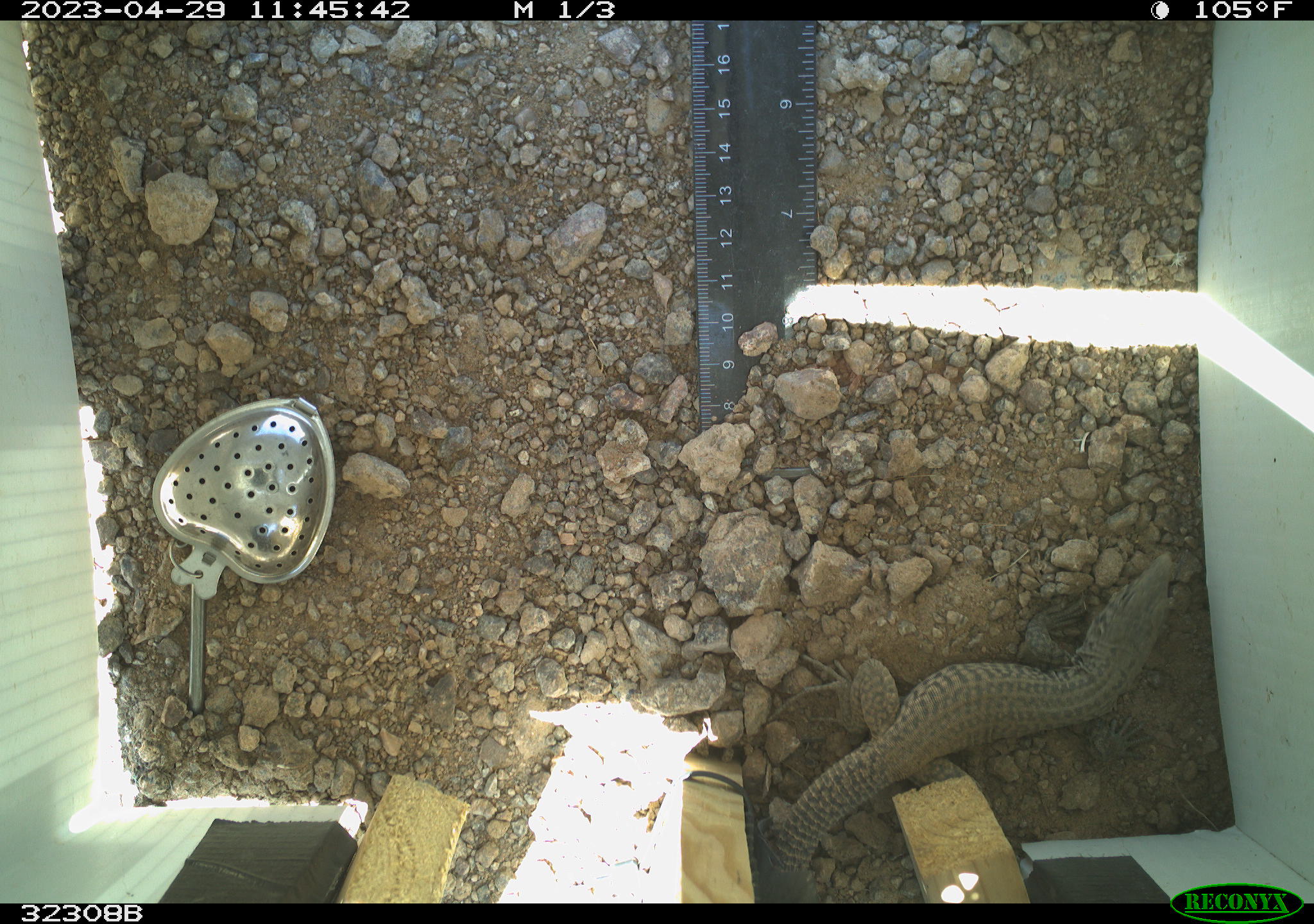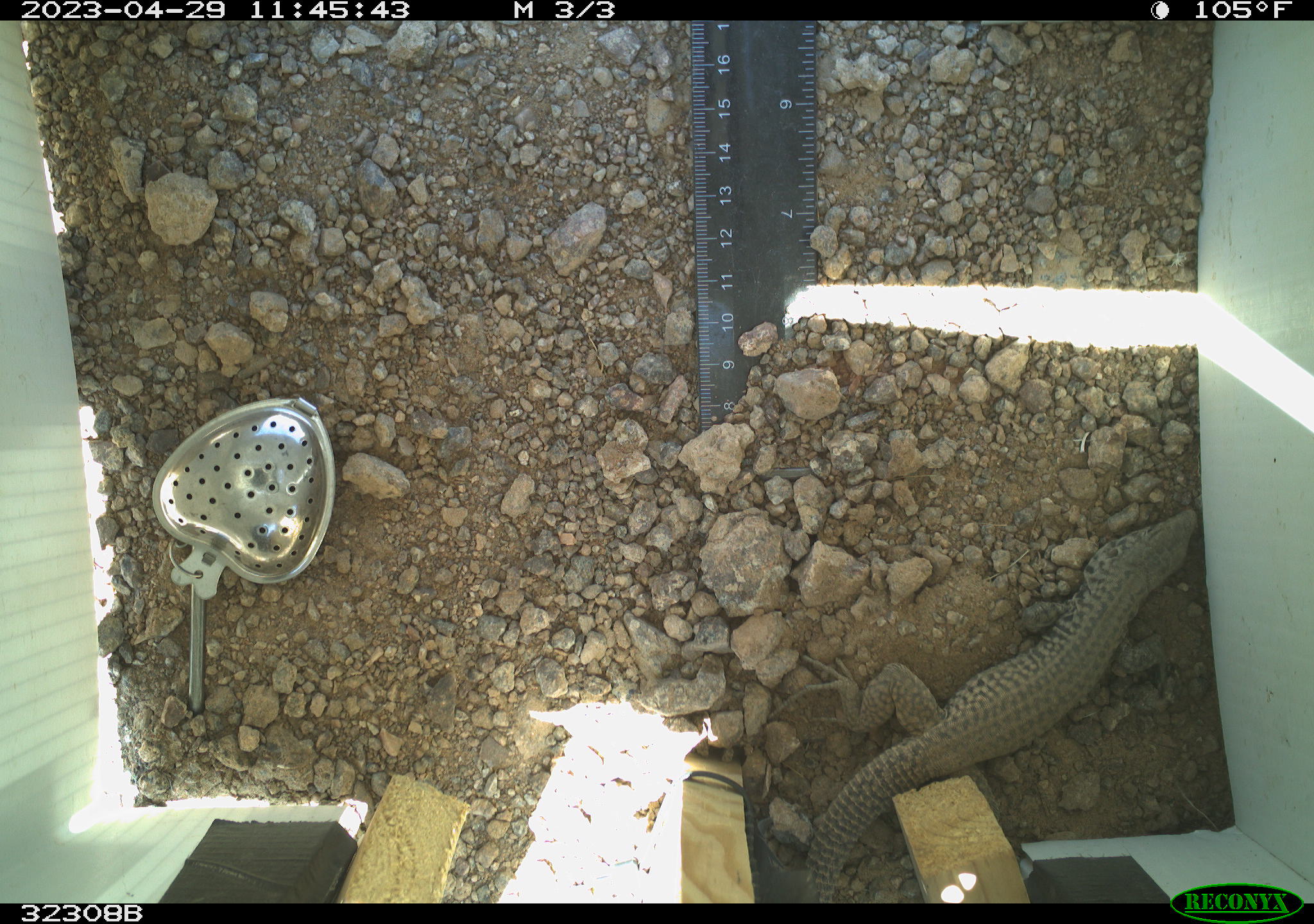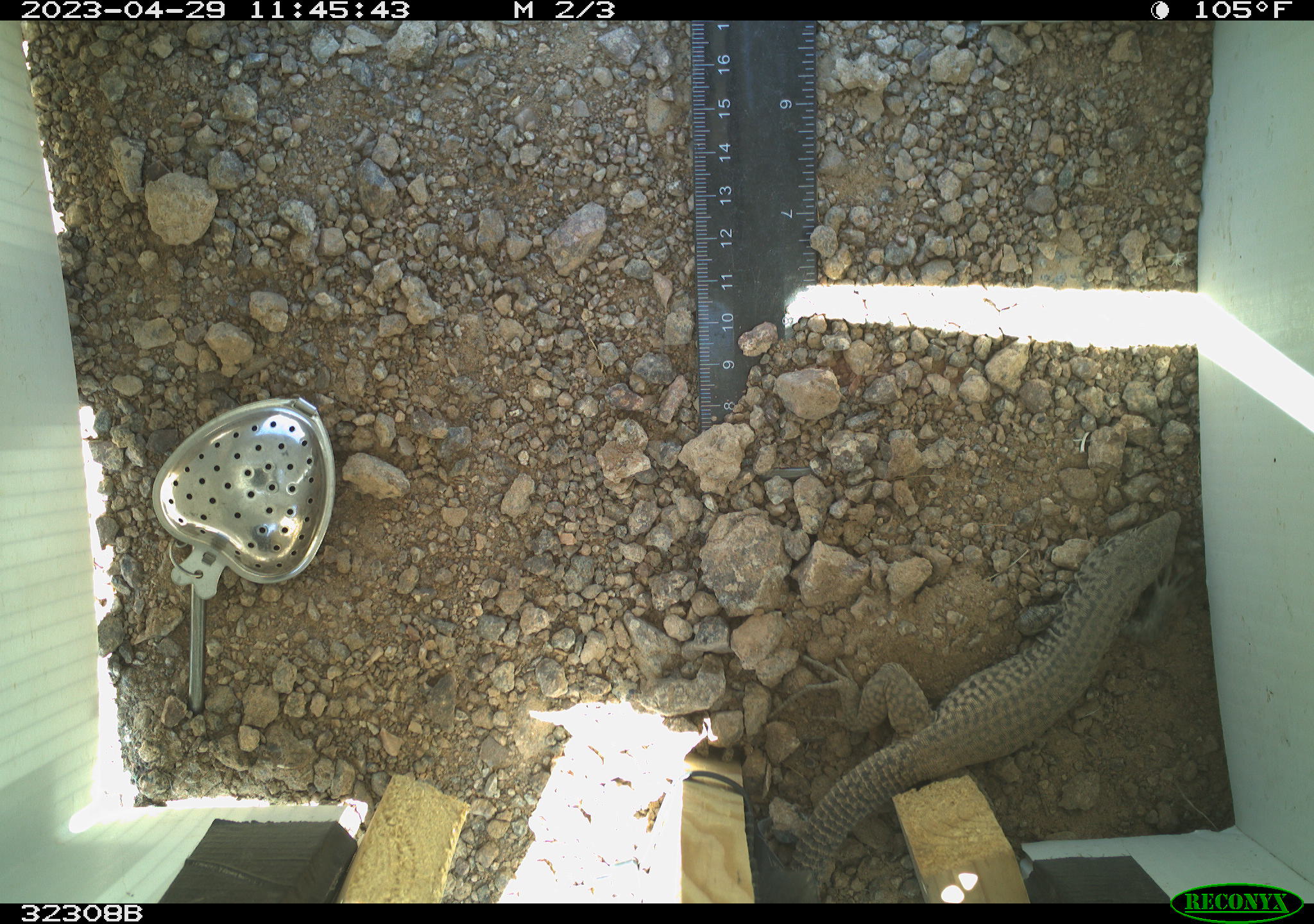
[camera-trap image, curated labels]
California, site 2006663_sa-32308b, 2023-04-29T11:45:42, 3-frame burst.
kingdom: Animalia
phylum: Chordata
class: Reptilia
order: Squamata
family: Teiidae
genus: Aspidoscelis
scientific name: Aspidoscelis tigris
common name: western whiptail